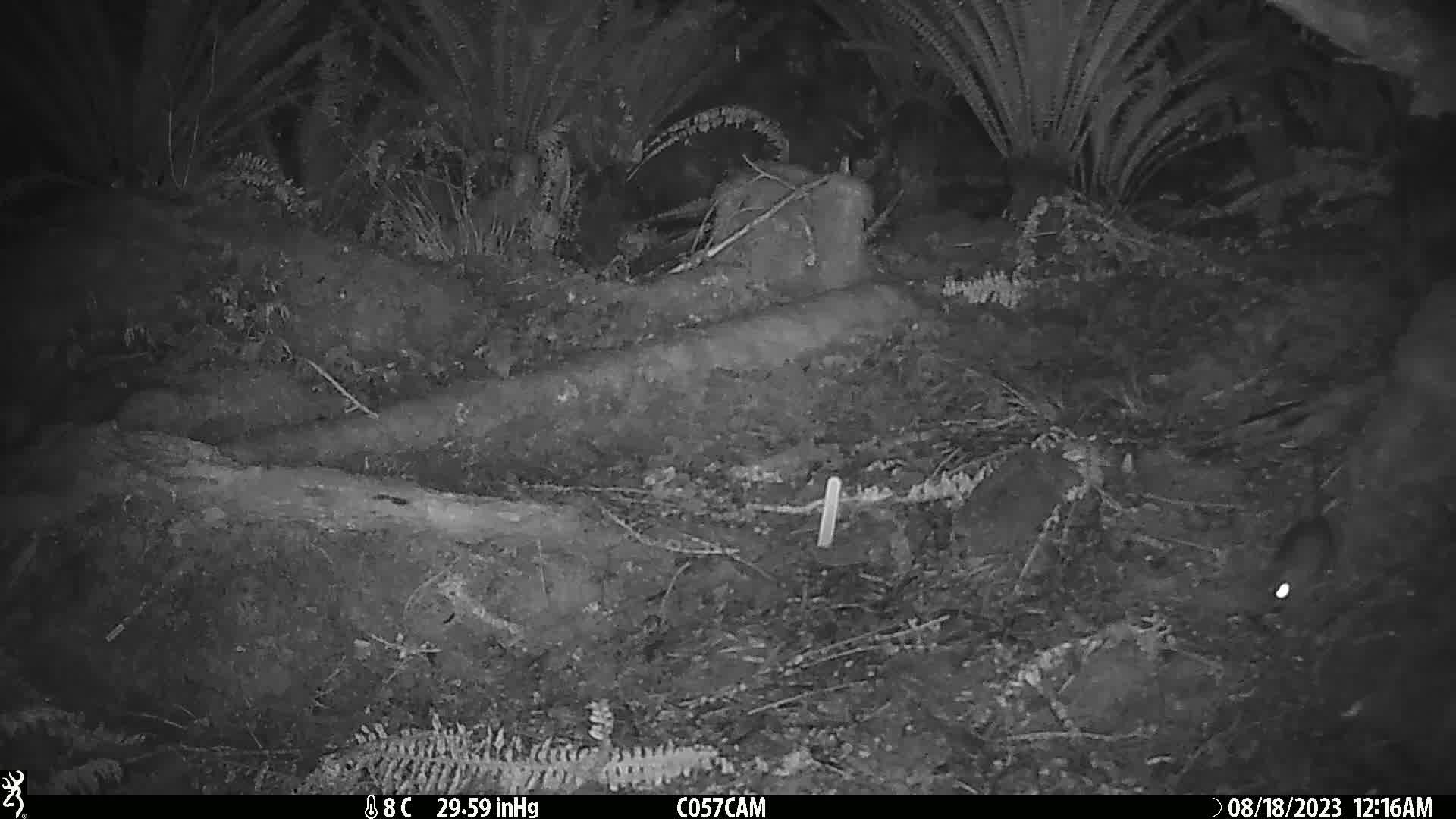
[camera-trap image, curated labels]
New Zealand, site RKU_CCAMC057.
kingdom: Animalia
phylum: Chordata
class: Mammalia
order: Rodentia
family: Muridae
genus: Rattus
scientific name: Rattus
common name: rat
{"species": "rat (Rattus)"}